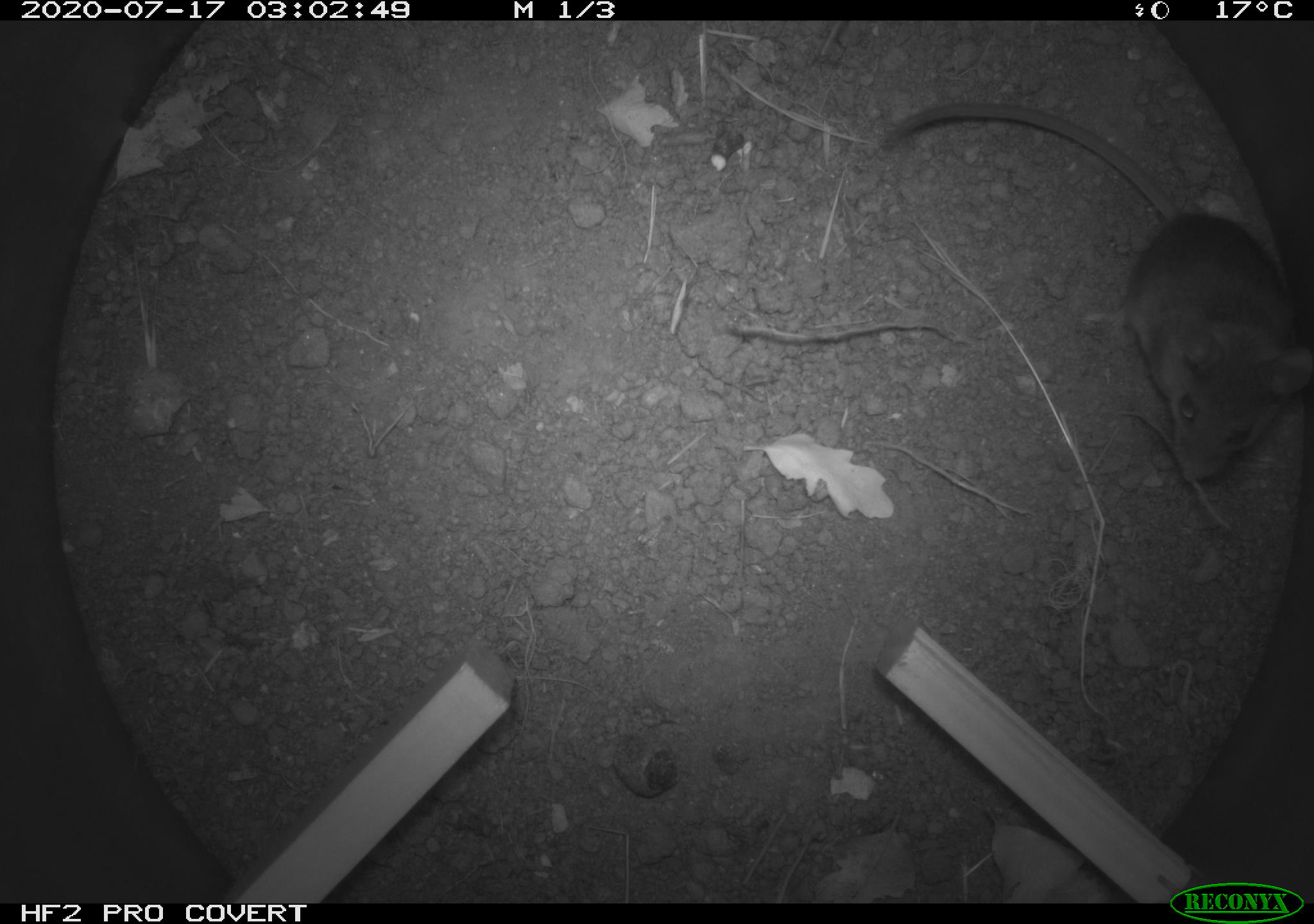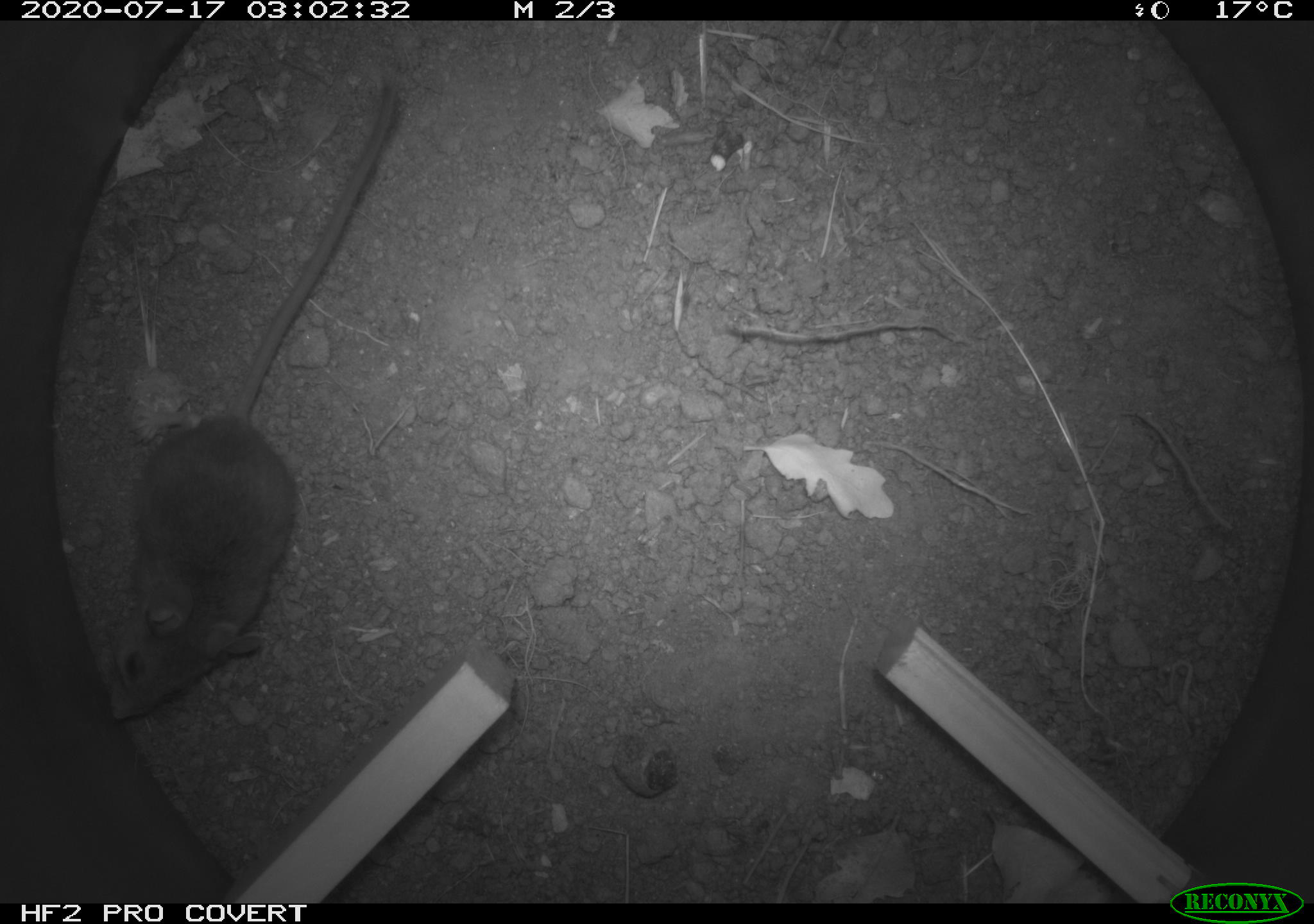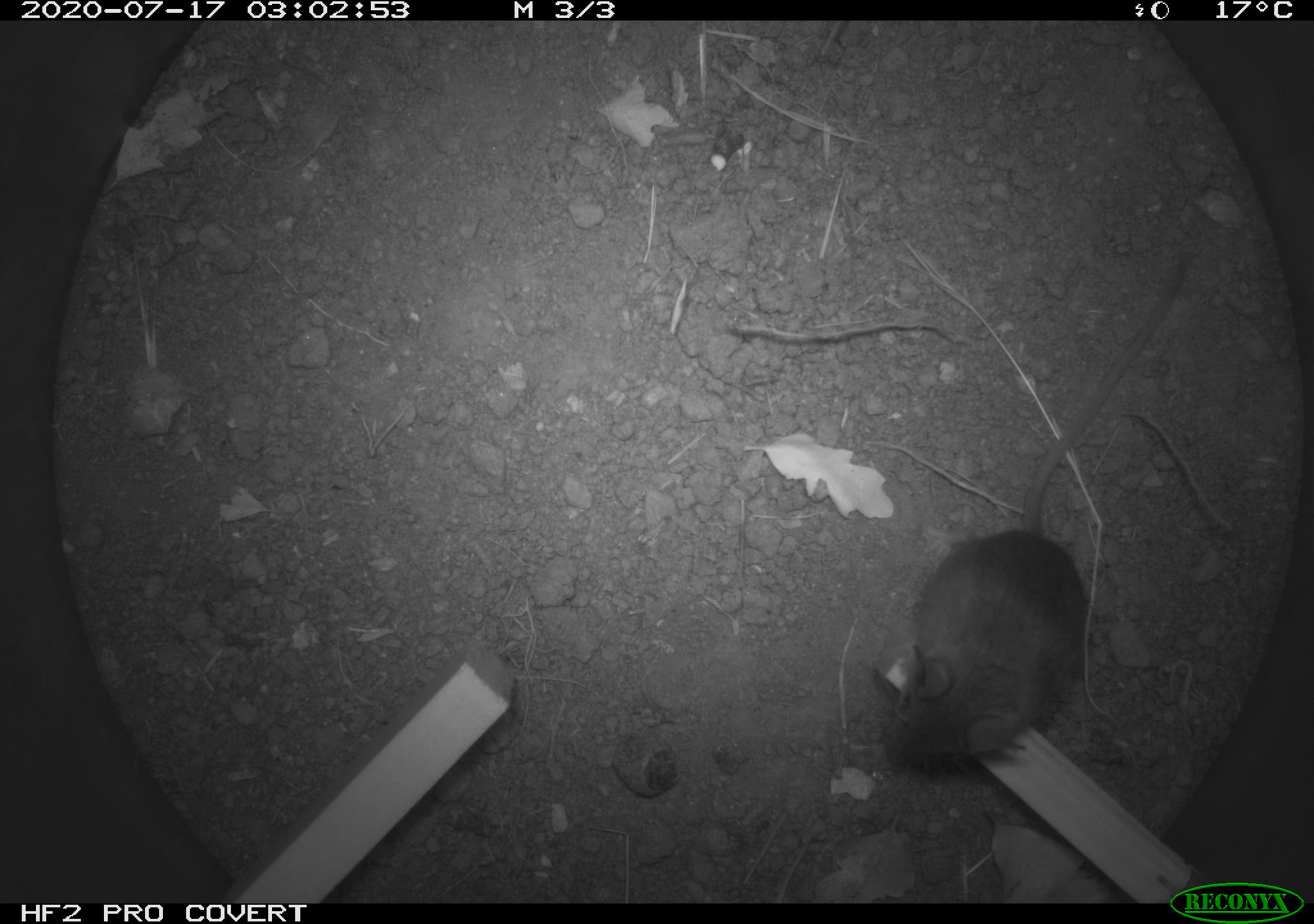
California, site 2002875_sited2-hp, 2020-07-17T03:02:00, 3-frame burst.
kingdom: Animalia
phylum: Chordata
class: Mammalia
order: Rodentia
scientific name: Rodentia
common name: rodent